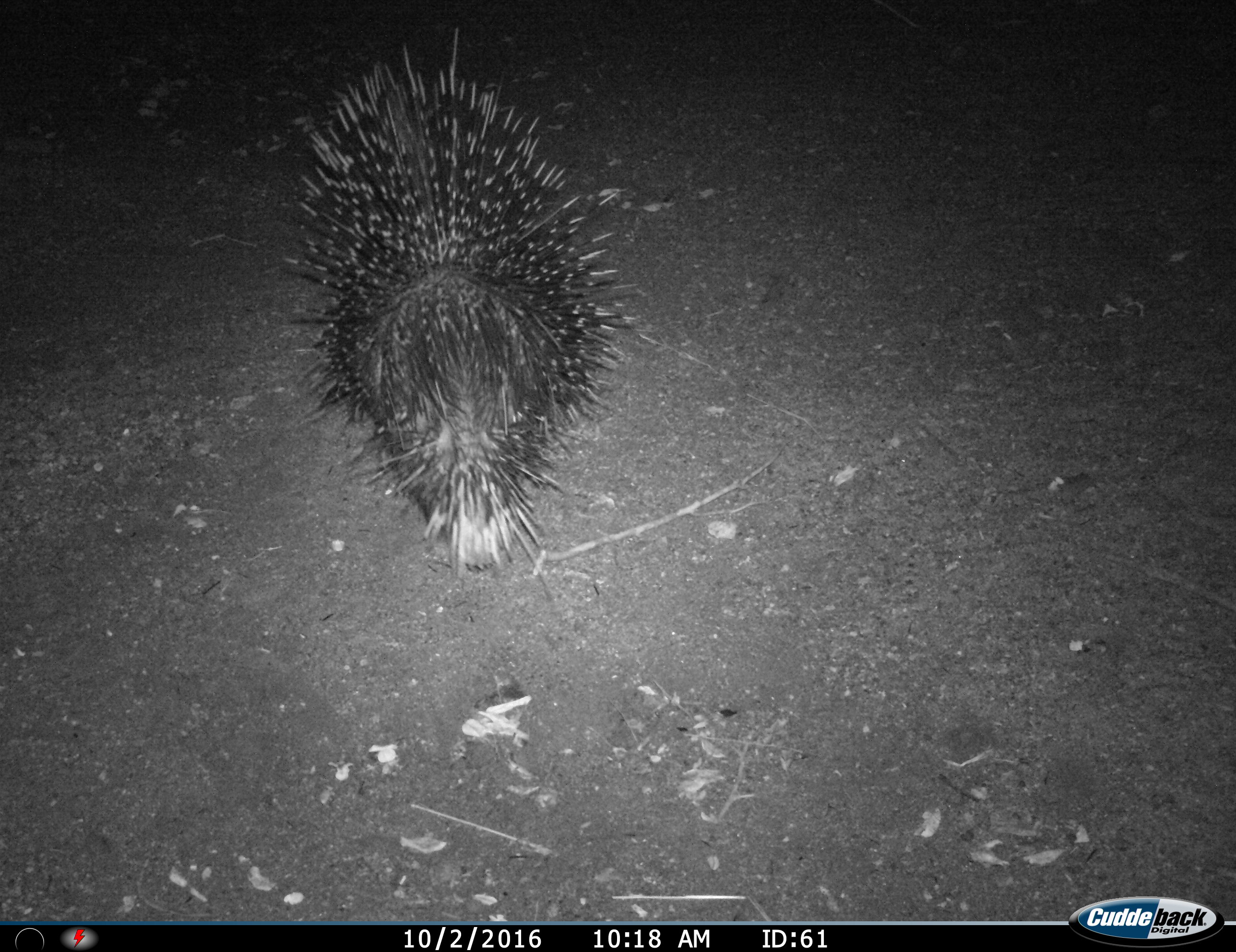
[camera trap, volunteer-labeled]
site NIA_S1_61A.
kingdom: Animalia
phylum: Chordata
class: Mammalia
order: Rodentia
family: Hystricidae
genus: Hystrix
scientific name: Hystrix cristata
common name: crested porcupine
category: porcupine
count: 1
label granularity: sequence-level